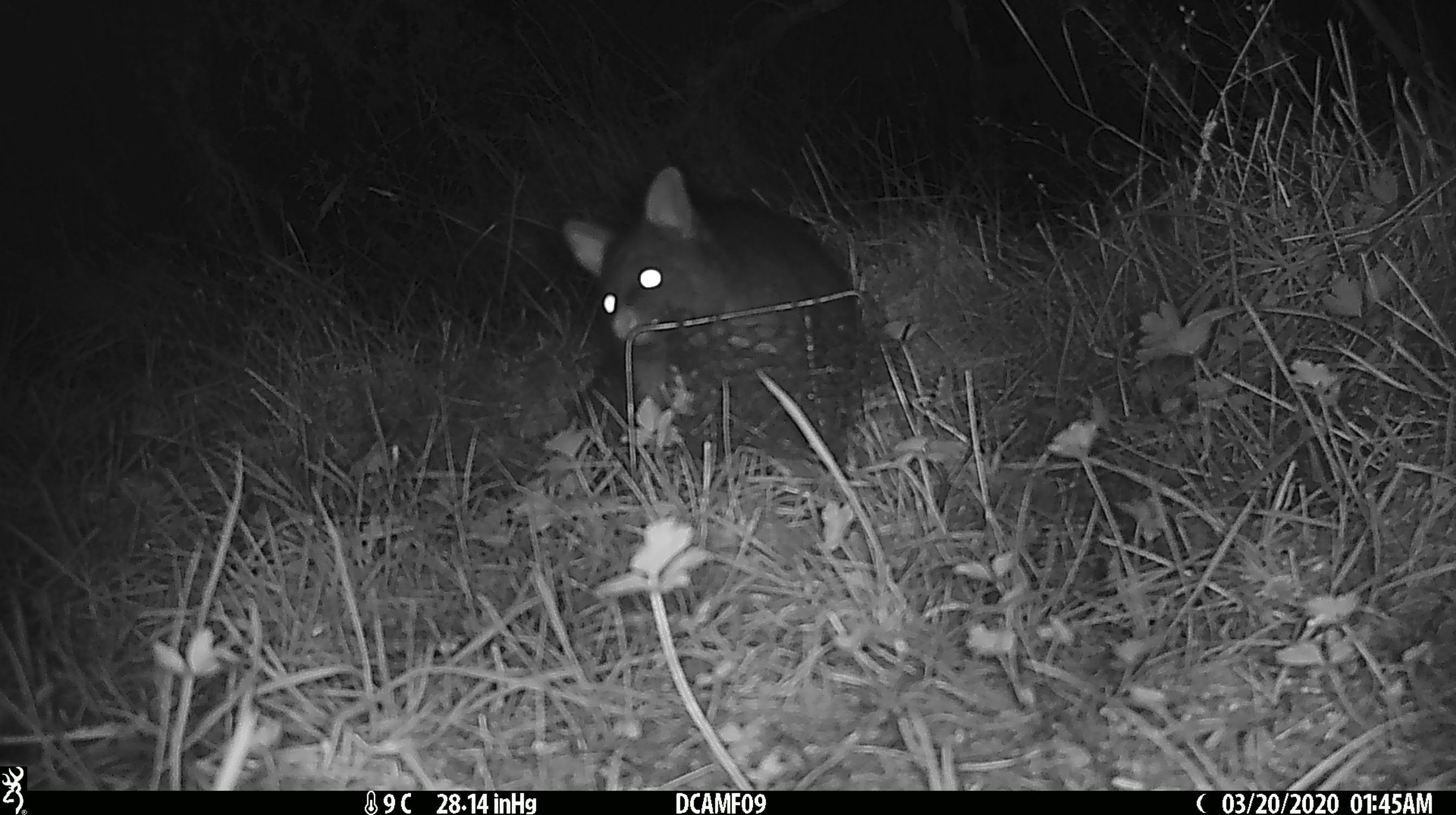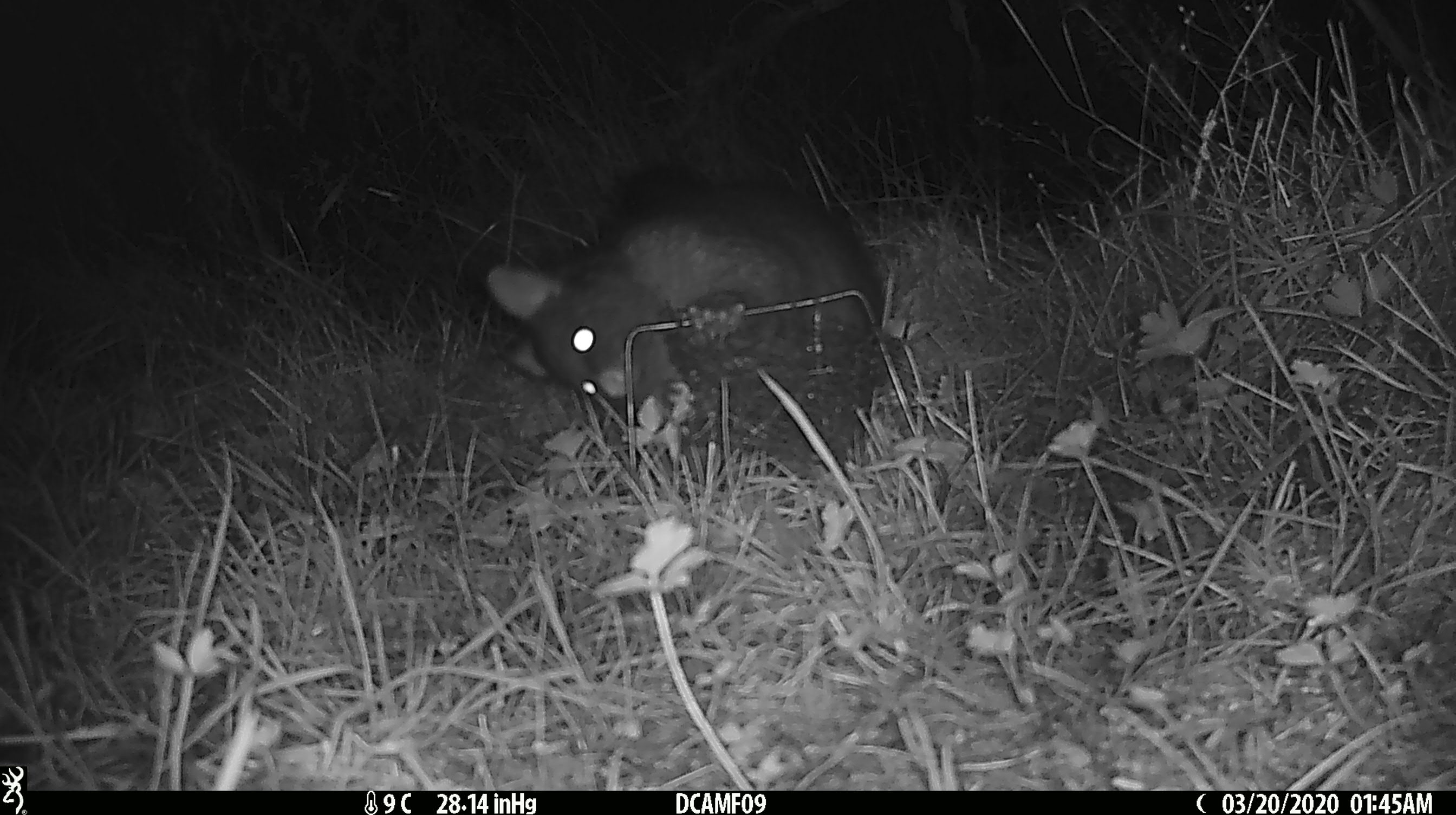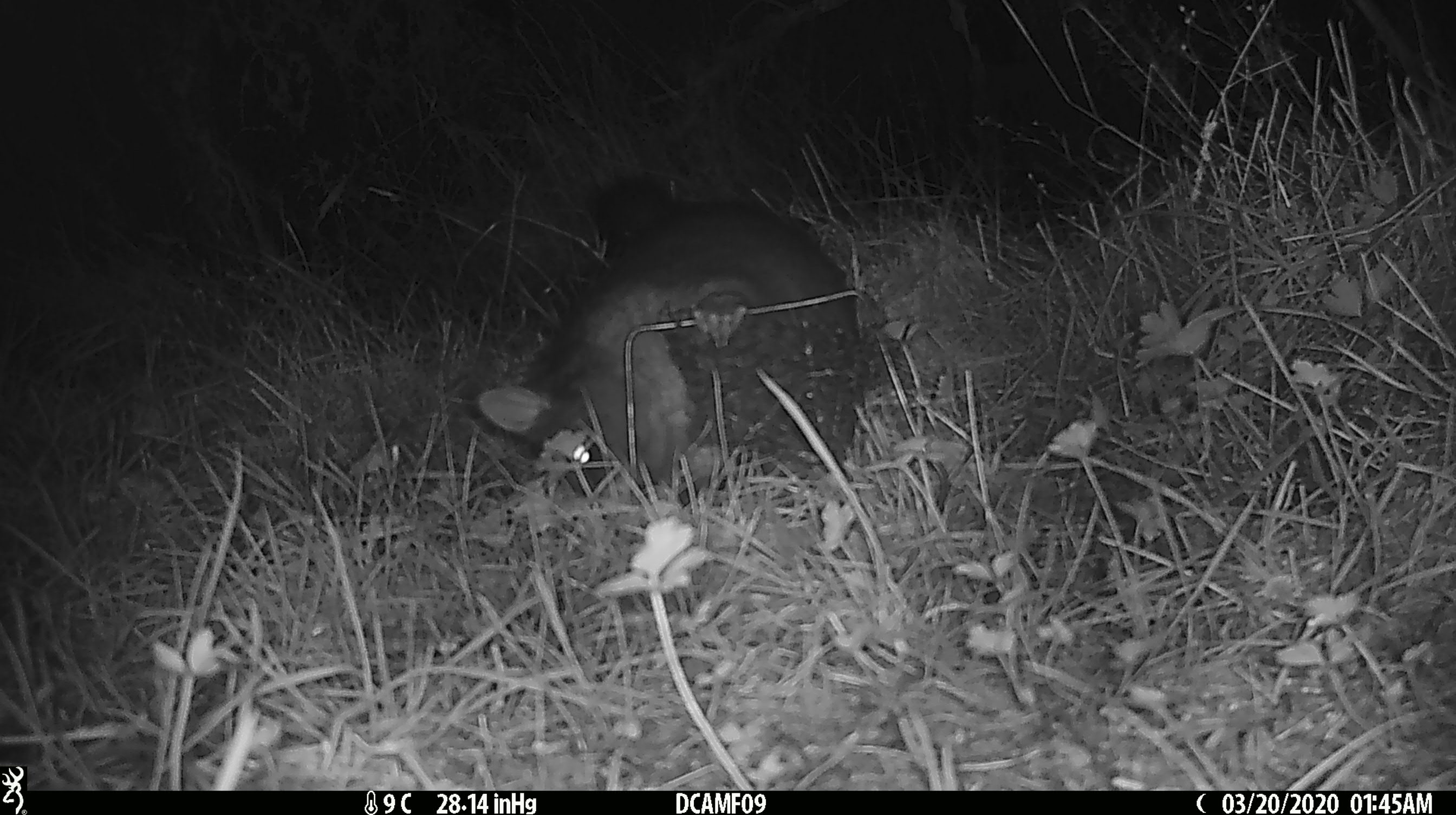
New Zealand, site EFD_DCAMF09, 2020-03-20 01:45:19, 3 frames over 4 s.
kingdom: Animalia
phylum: Chordata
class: Mammalia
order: Diprotodontia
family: Phalangeridae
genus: Trichosurus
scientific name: Trichosurus vulpecula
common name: common brushtail possum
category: possum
Possum (common brushtail possum) (Trichosurus vulpecula).